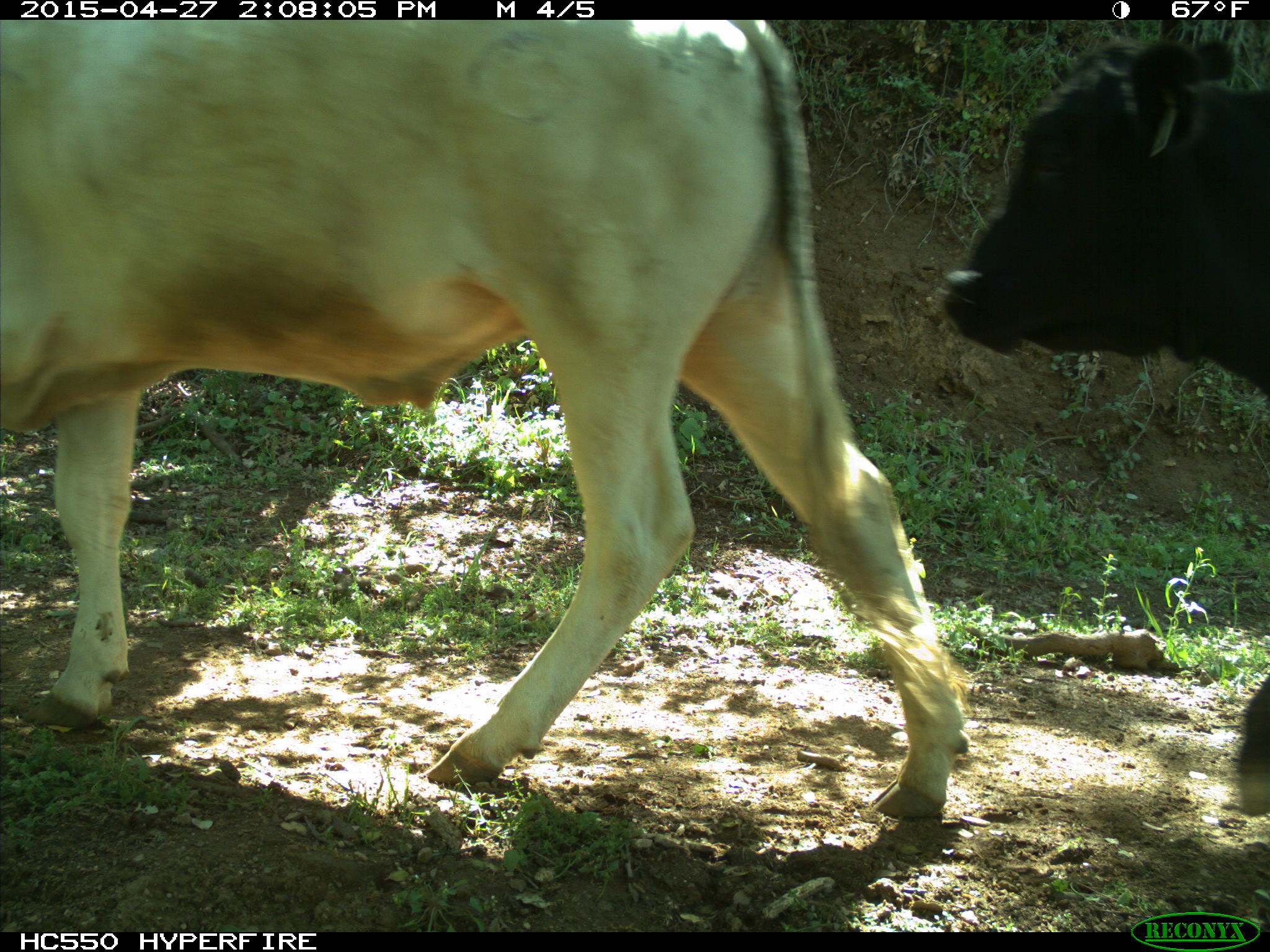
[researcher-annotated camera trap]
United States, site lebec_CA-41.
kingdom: Animalia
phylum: Chordata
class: Mammalia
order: Artiodactyla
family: Bovidae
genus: Bos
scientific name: Bos taurus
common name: domestic cow